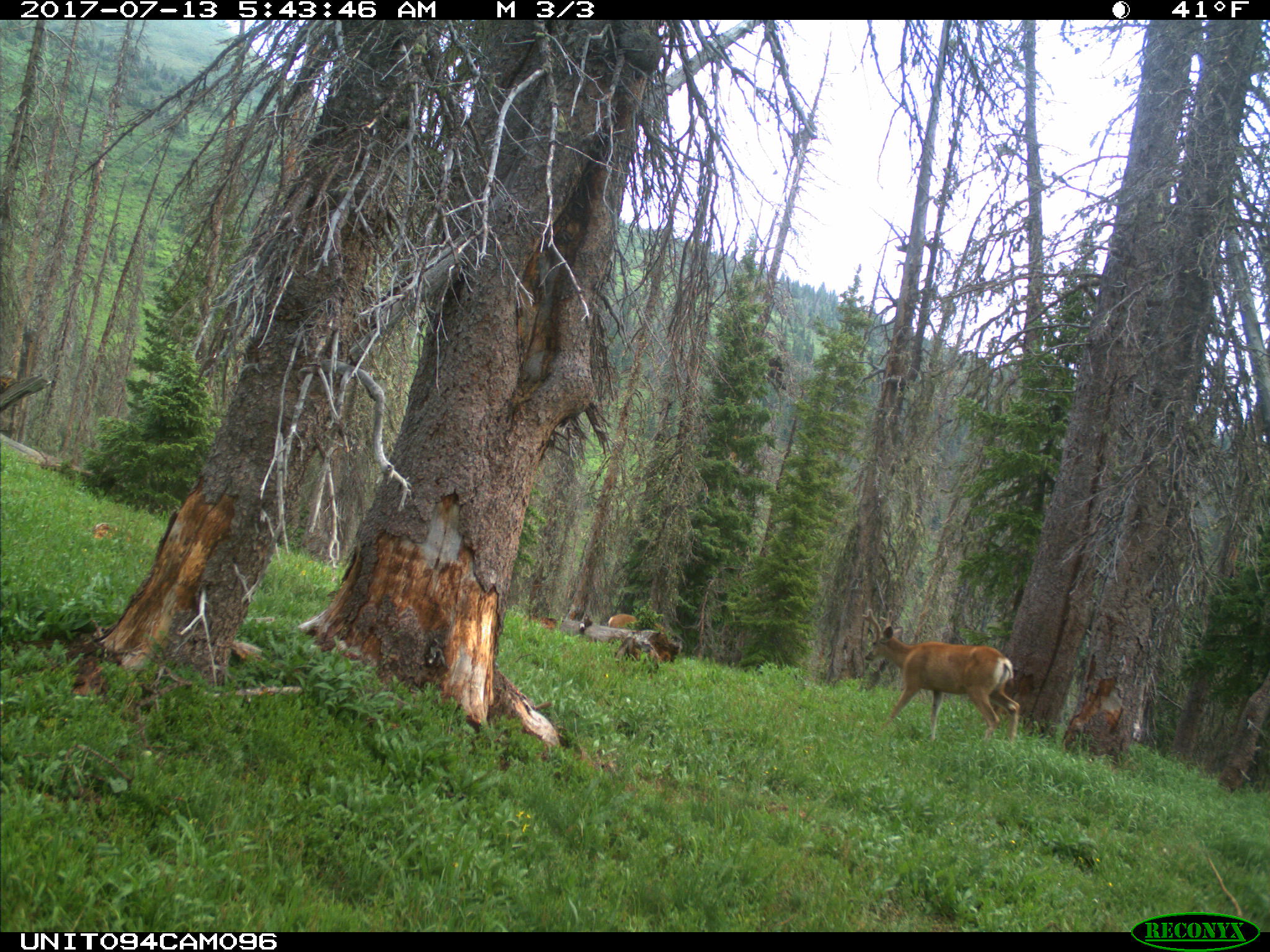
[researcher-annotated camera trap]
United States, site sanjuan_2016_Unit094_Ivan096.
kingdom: Animalia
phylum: Chordata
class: Mammalia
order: Artiodactyla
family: Cervidae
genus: Odocoileus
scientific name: Odocoileus hemionus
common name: mule deer